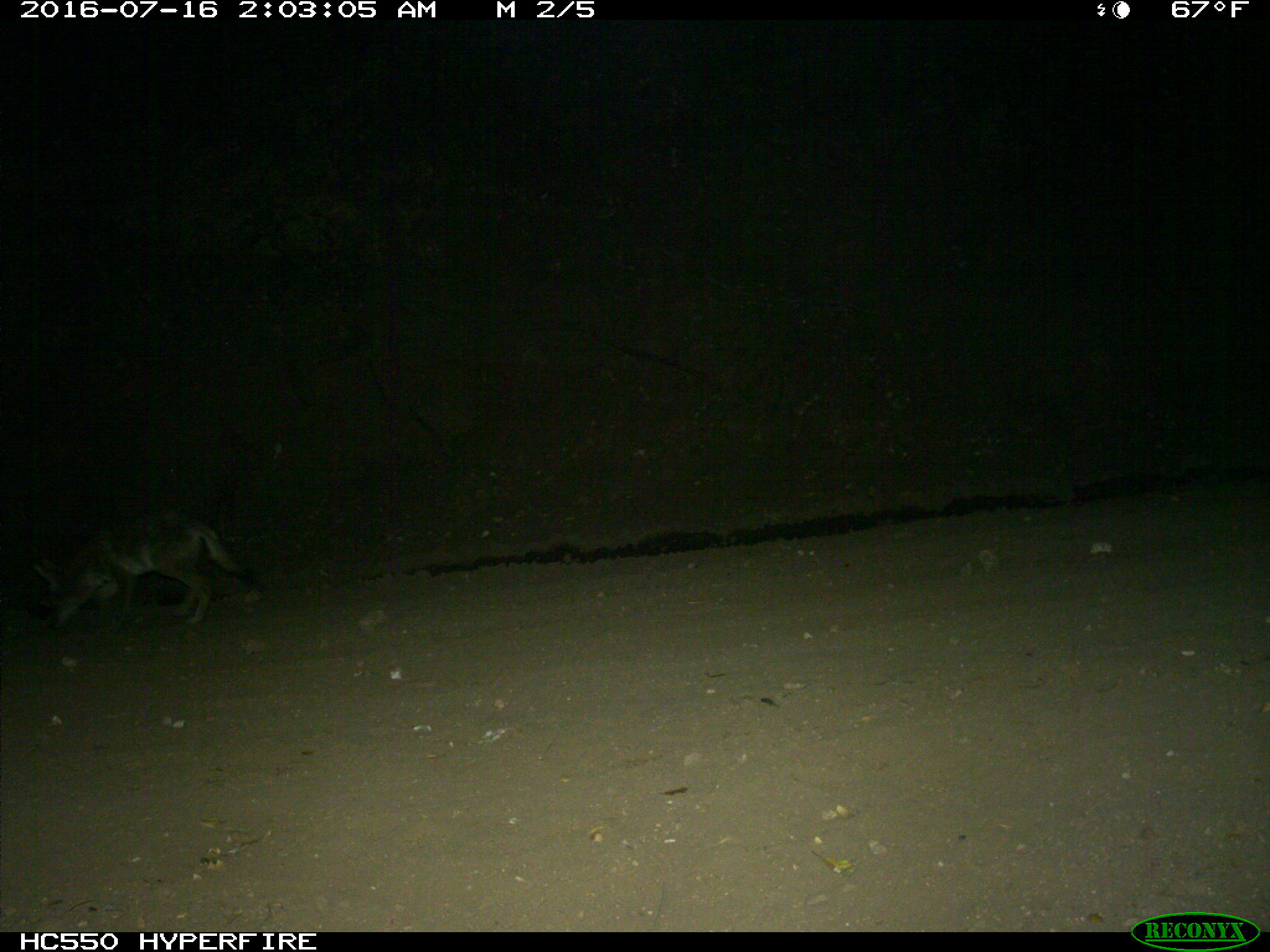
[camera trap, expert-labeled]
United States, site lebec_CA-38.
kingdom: Animalia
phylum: Chordata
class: Mammalia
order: Carnivora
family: Canidae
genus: Canis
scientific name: Canis latrans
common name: coyote